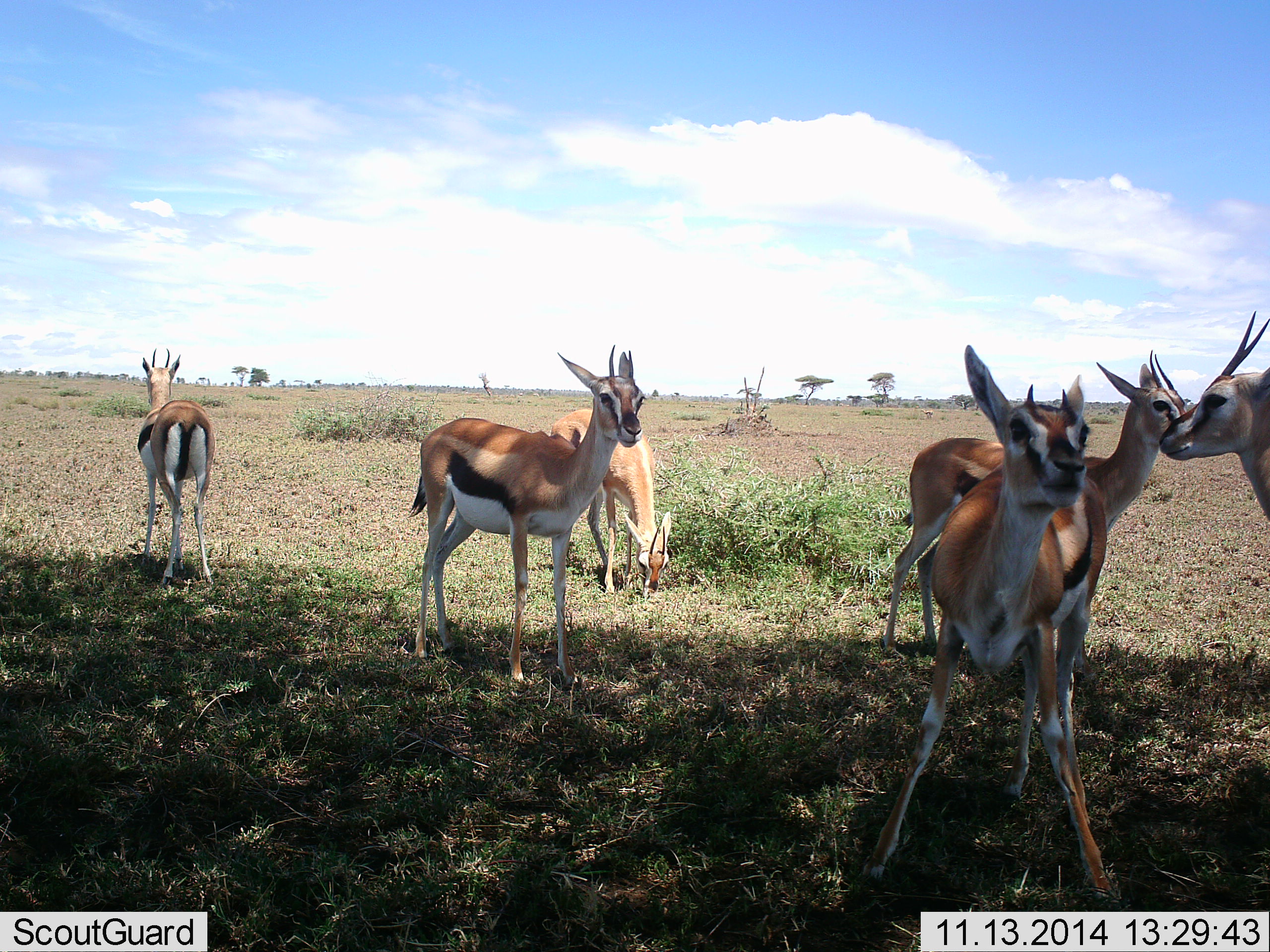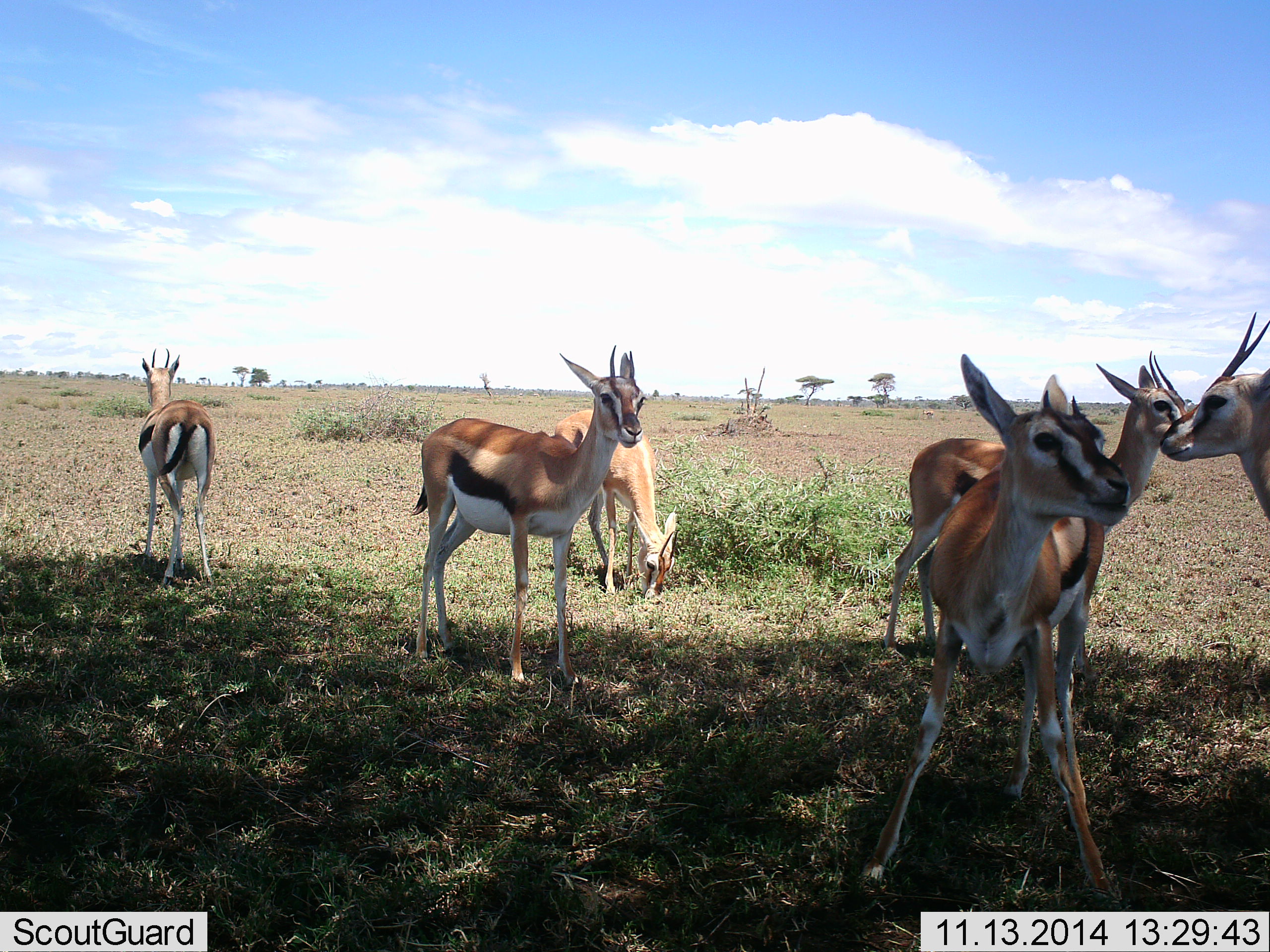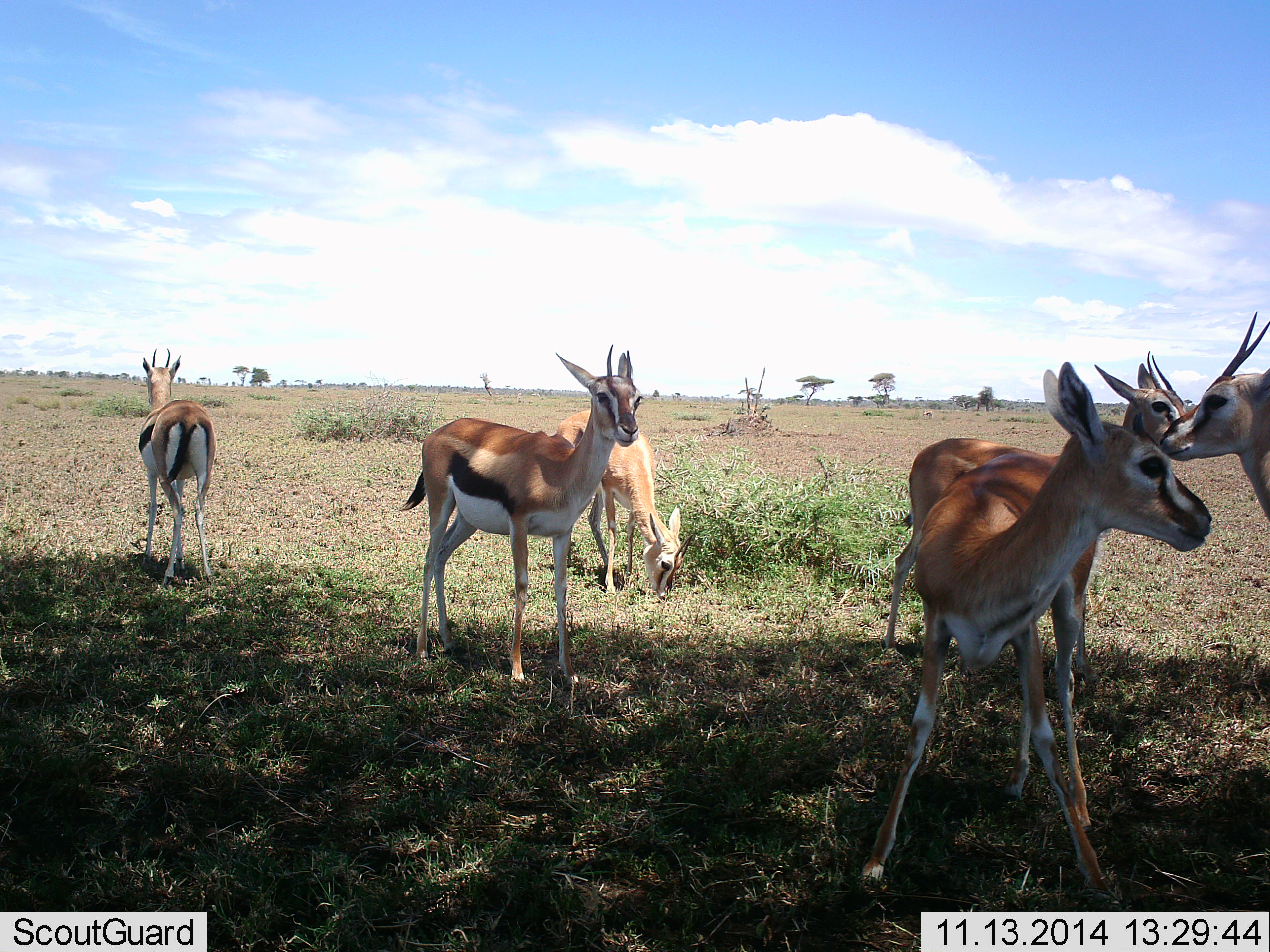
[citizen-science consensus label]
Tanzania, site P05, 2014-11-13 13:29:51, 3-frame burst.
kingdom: Animalia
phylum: Chordata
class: Mammalia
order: Artiodactyla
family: Bovidae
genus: Eudorcas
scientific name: Eudorcas thomsonii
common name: thomson's gazelle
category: gazellethomsons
Gazellethomsons (thomson's gazelle) (Eudorcas thomsonii), count 6. Behavior (volunteer vote fractions): standing 100%, resting 0%, moving 10%, interacting 40%. Young present (vote fraction): 10%. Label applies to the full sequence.